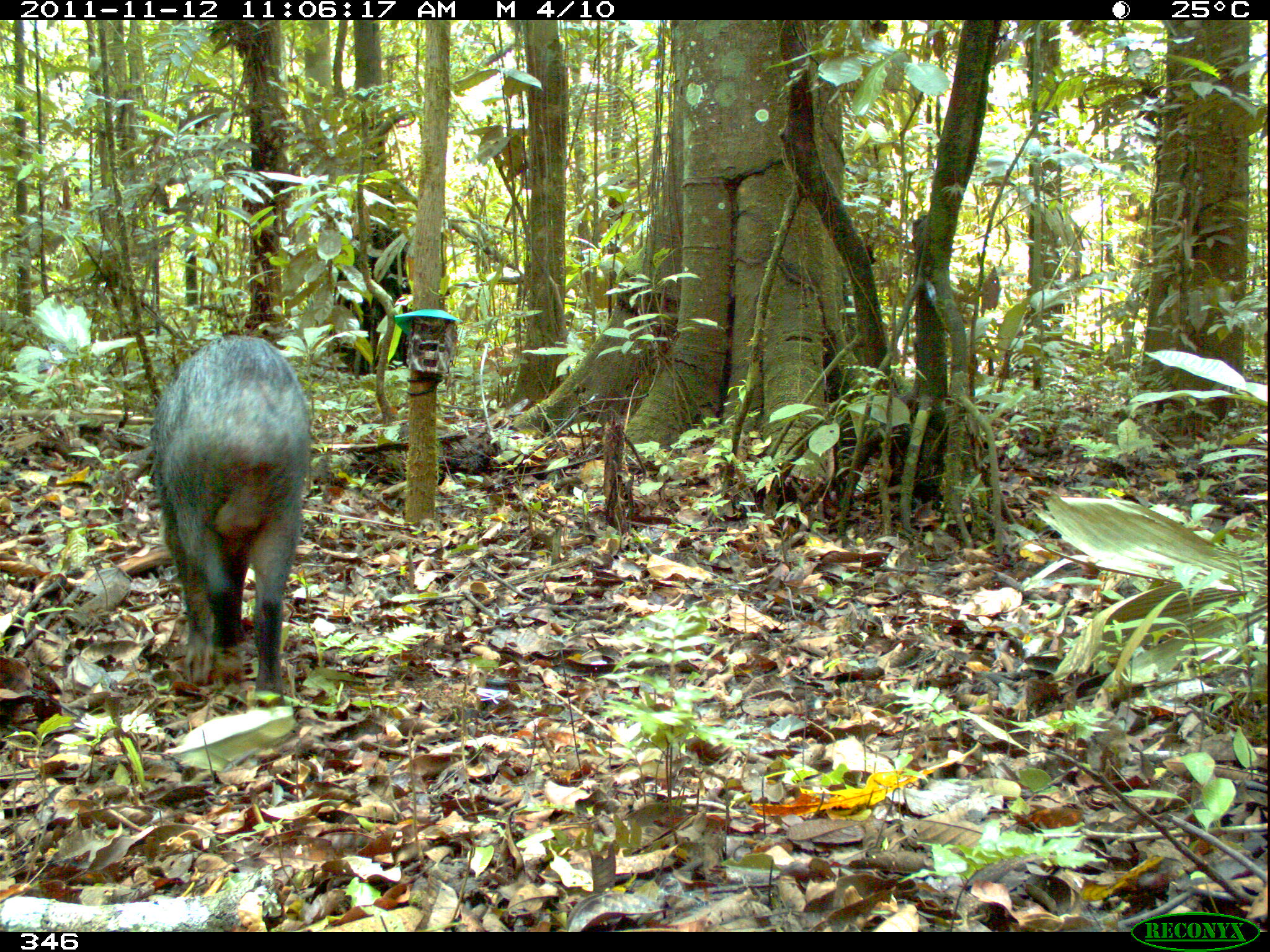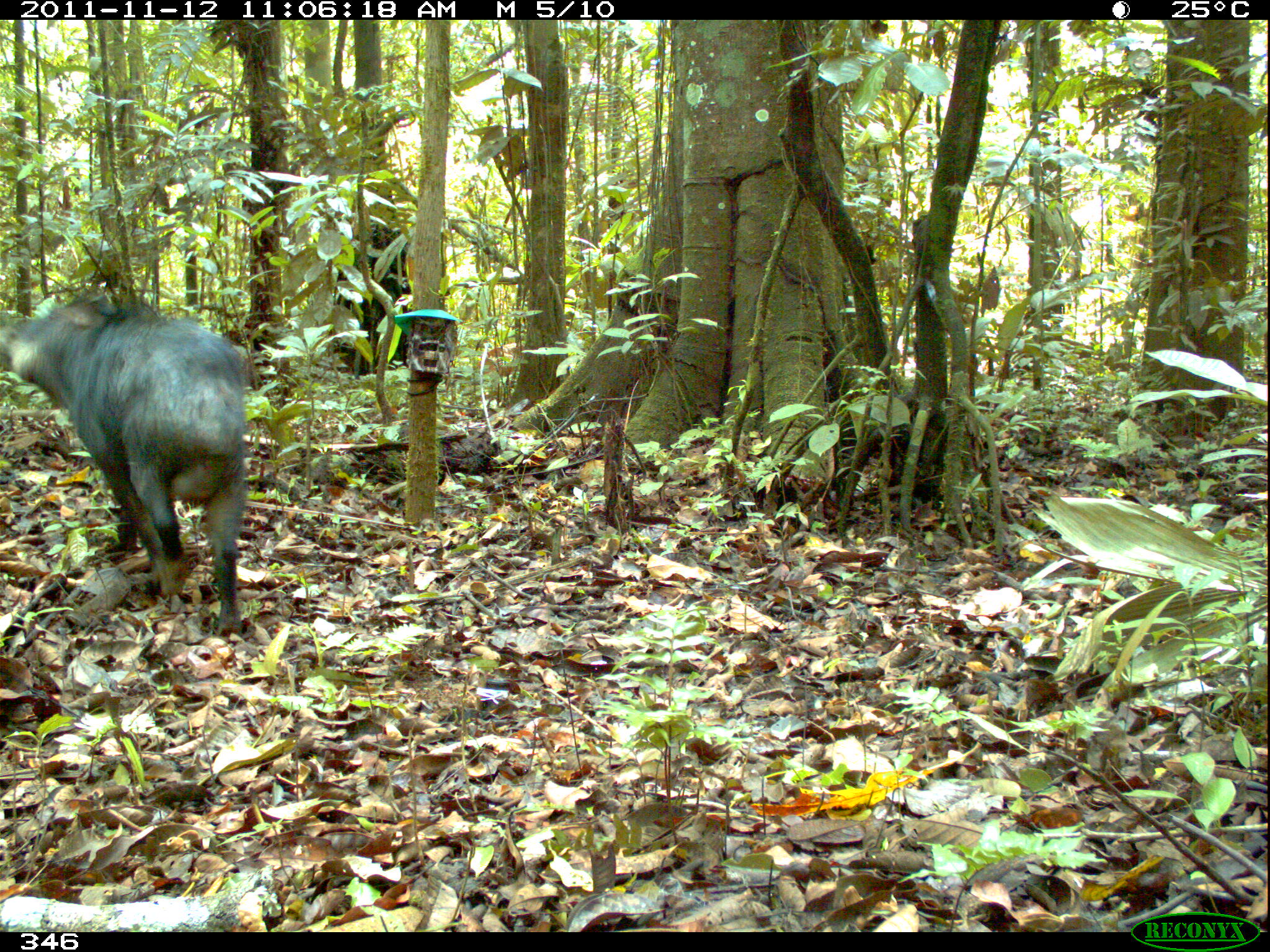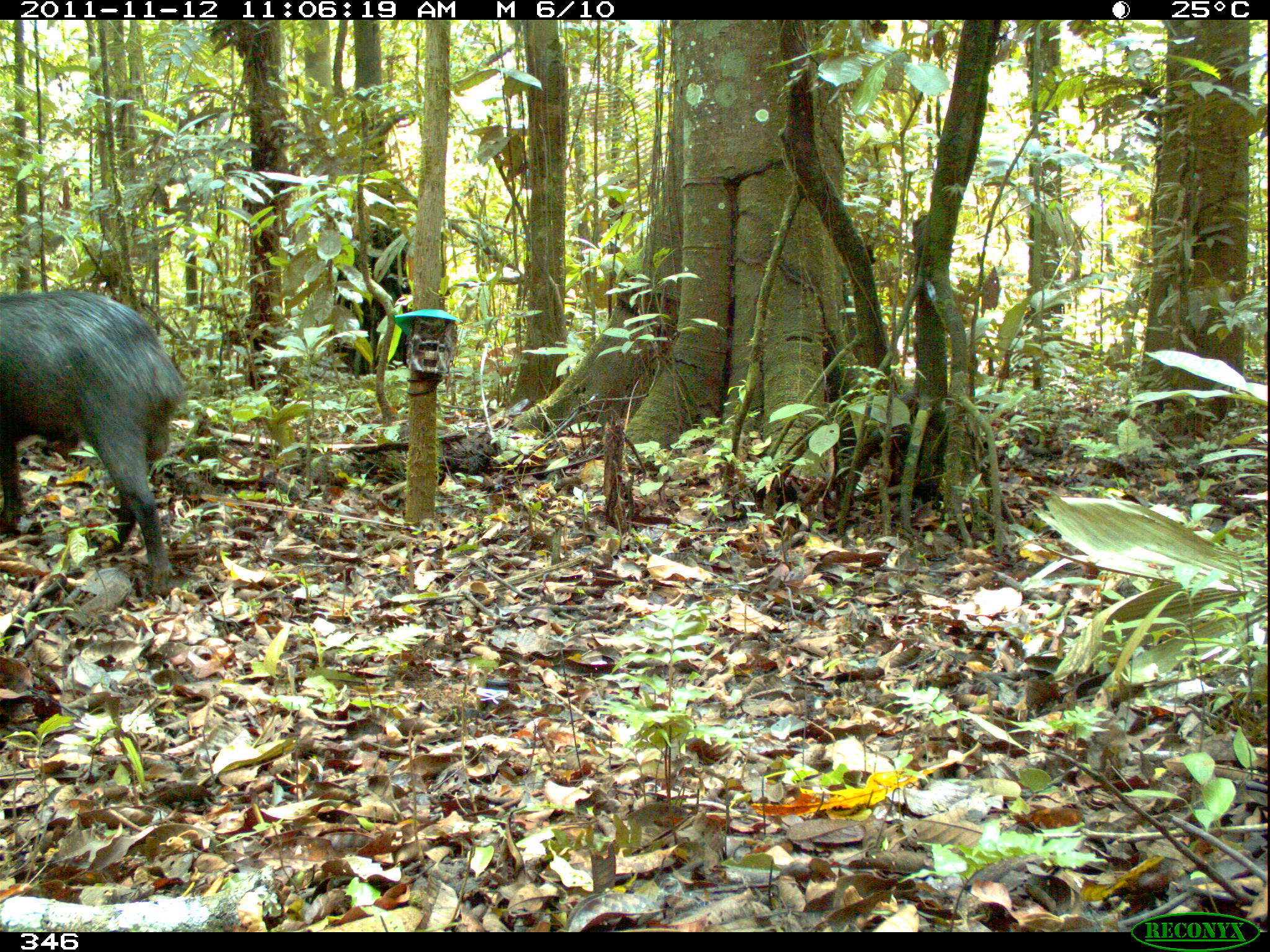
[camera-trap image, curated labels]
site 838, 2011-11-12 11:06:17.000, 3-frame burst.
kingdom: Animalia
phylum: Chordata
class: Mammalia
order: Artiodactyla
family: Tayassuidae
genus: Tayassu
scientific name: Tayassu pecari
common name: white-lipped peccary